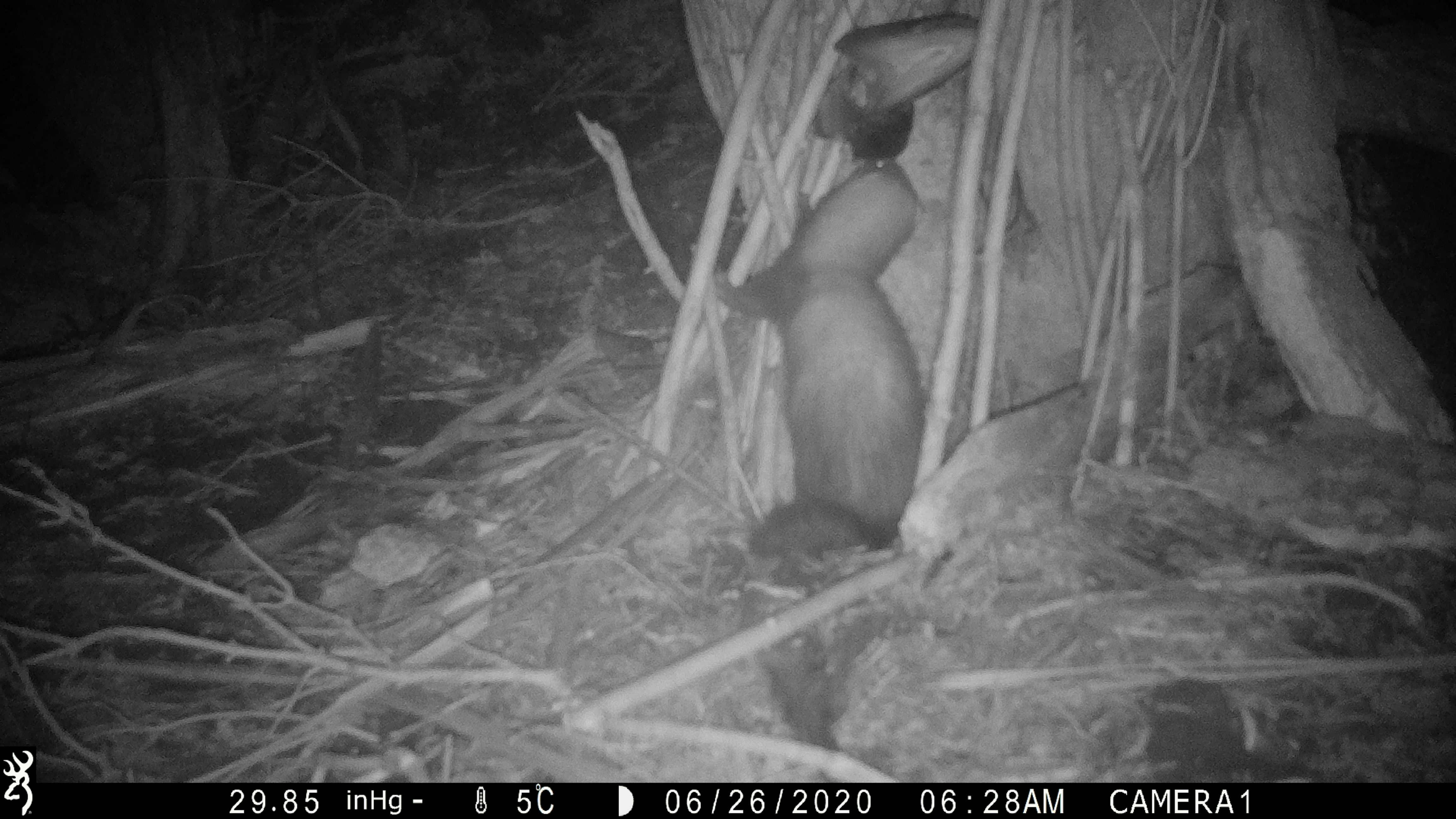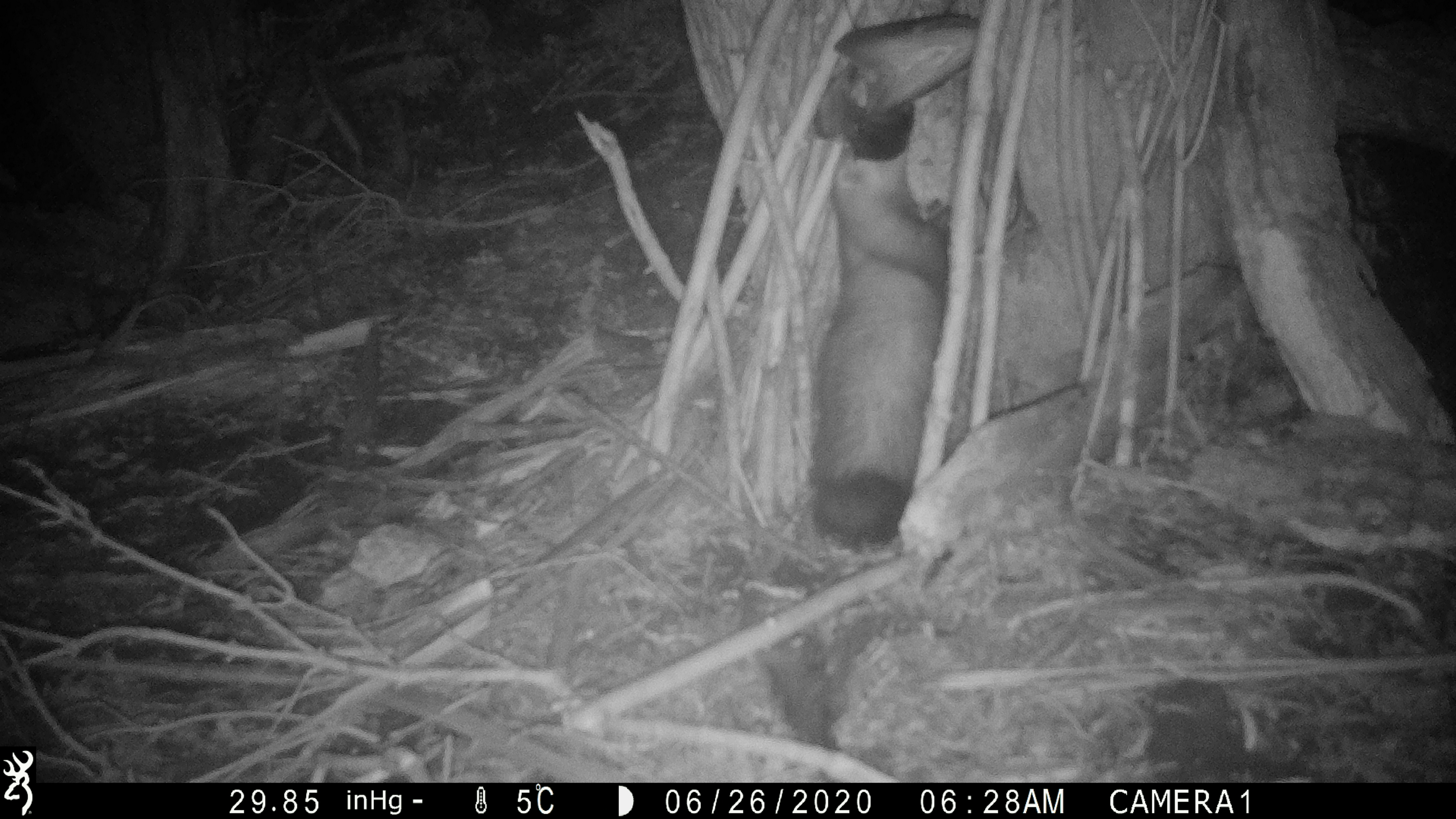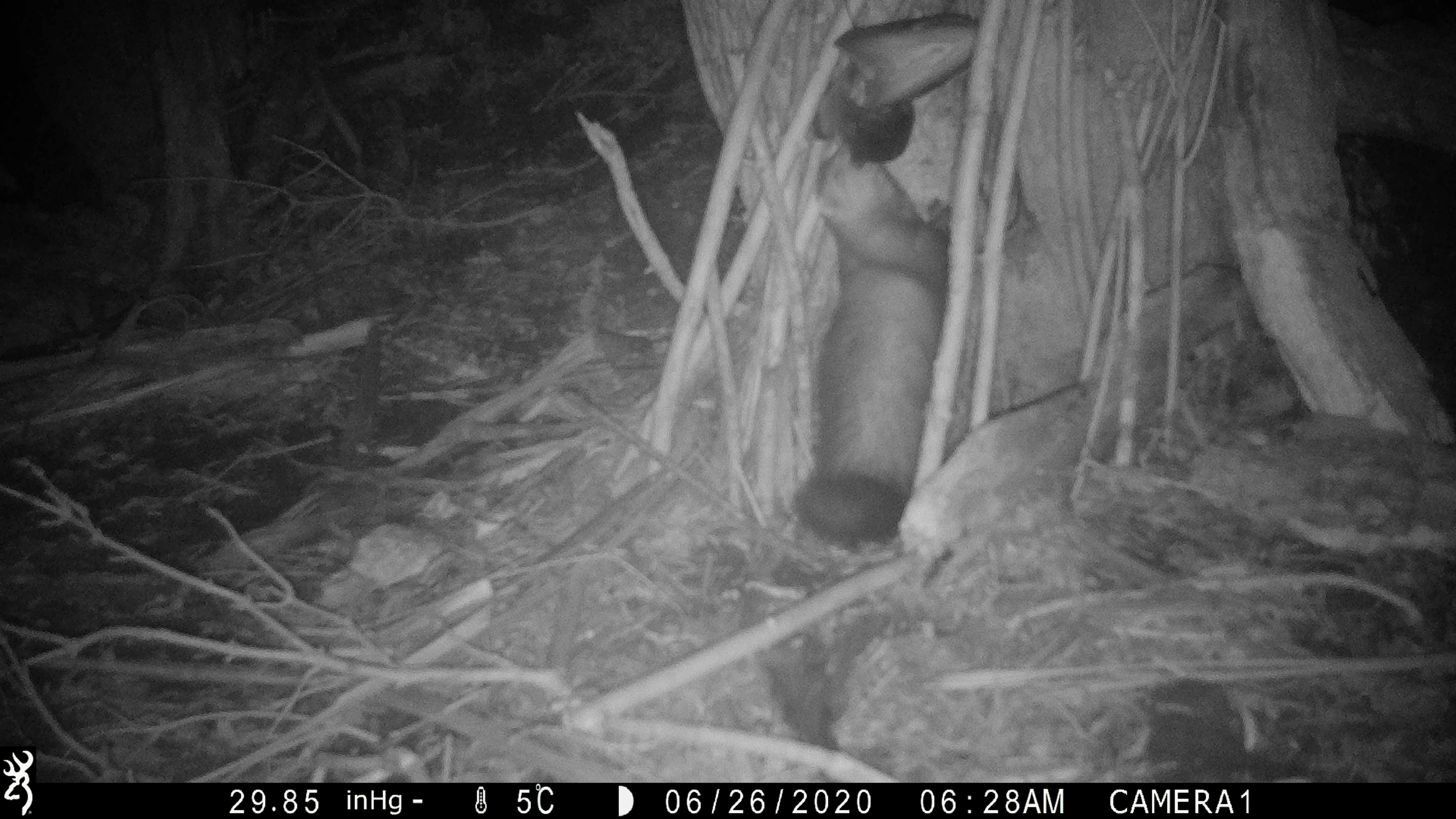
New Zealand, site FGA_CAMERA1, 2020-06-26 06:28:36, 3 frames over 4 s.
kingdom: Animalia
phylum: Chordata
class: Mammalia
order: Carnivora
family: Mustelidae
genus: Mustela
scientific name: Mustela furo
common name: ferret